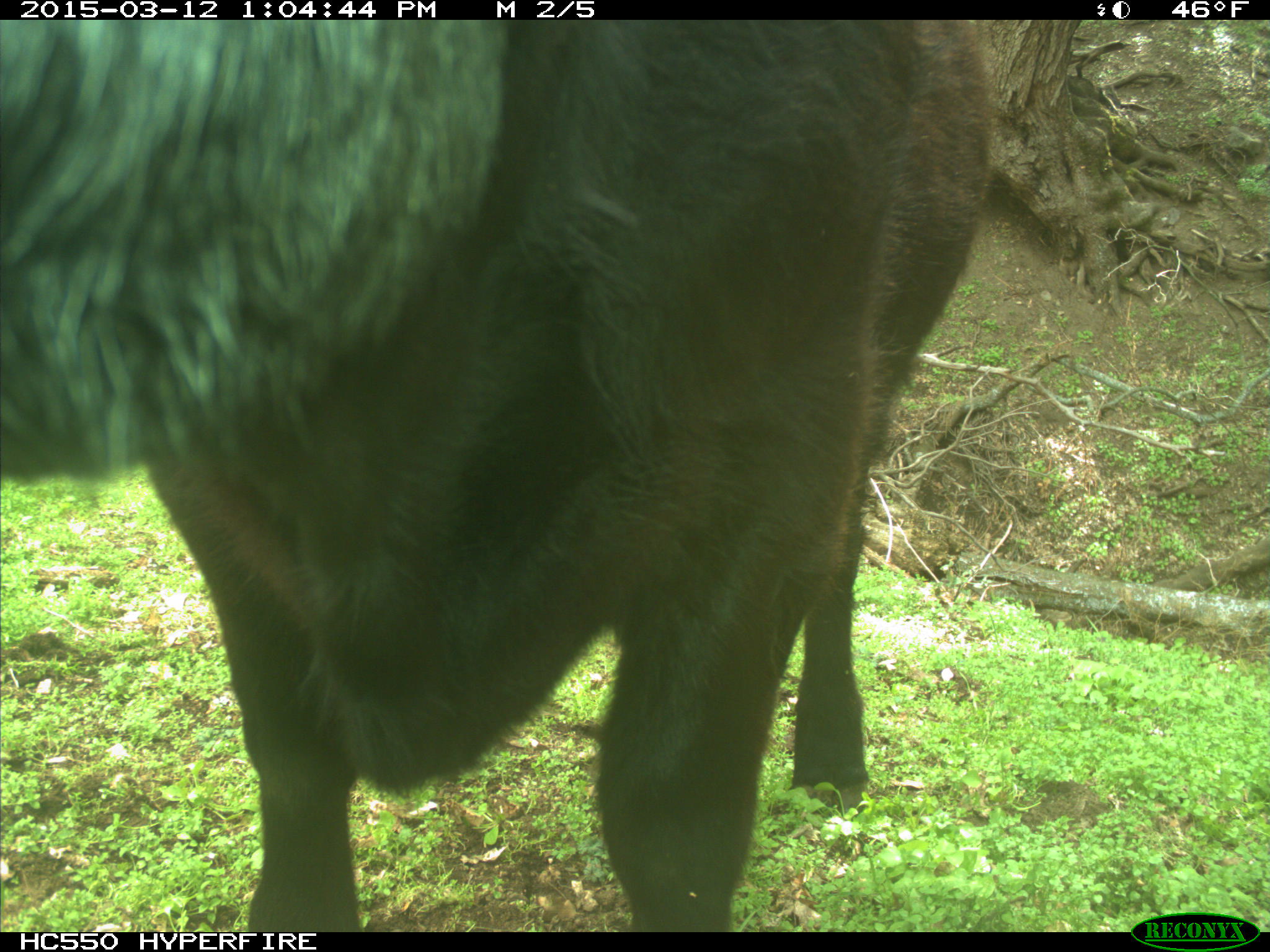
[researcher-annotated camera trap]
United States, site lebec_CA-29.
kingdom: Animalia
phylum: Chordata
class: Mammalia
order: Artiodactyla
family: Bovidae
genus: Bos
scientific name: Bos taurus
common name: domestic cow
Bos taurus (domestic cow).